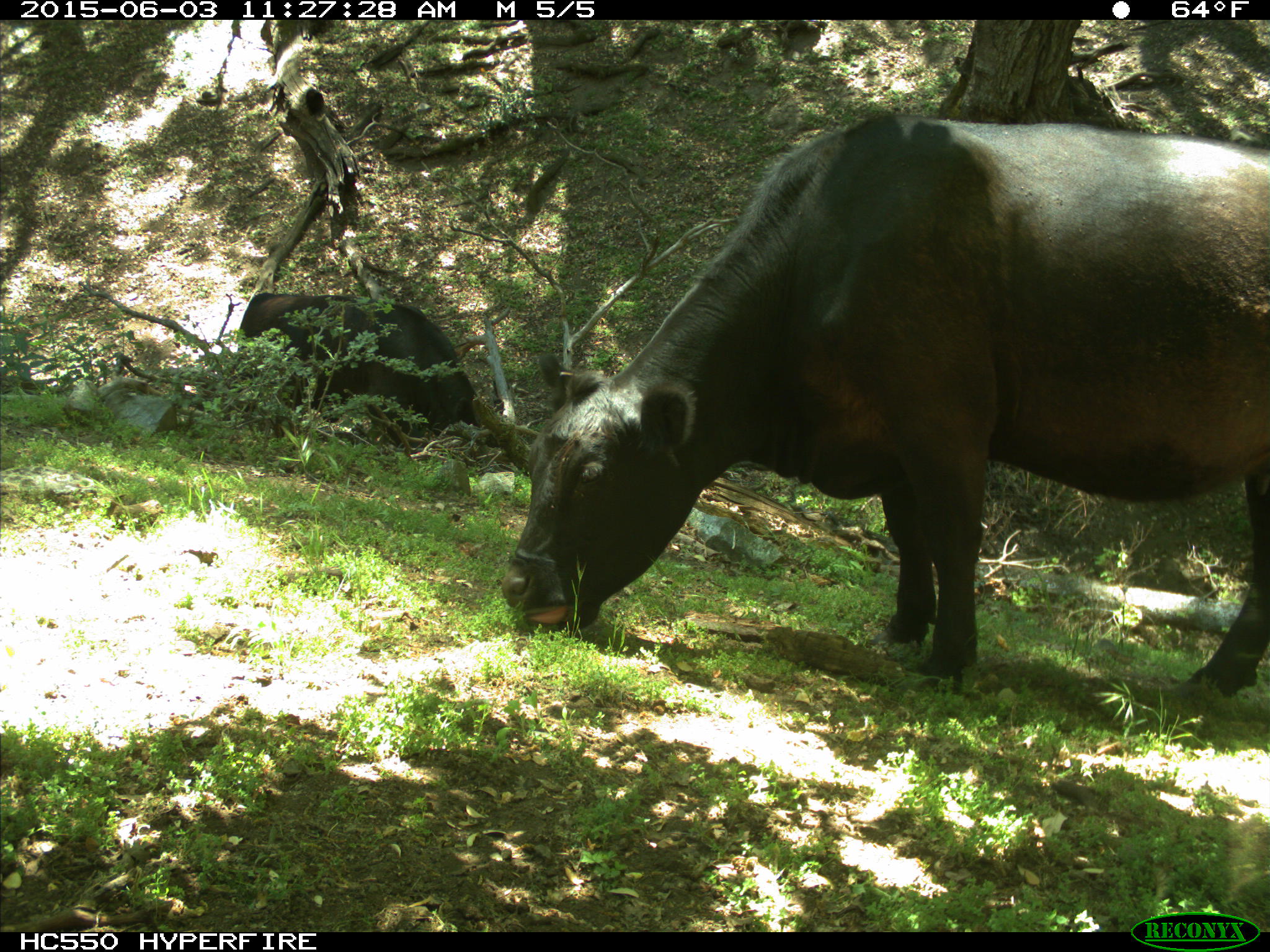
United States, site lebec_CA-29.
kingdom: Animalia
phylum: Chordata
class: Mammalia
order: Artiodactyla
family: Bovidae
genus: Bos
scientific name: Bos taurus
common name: domestic cow